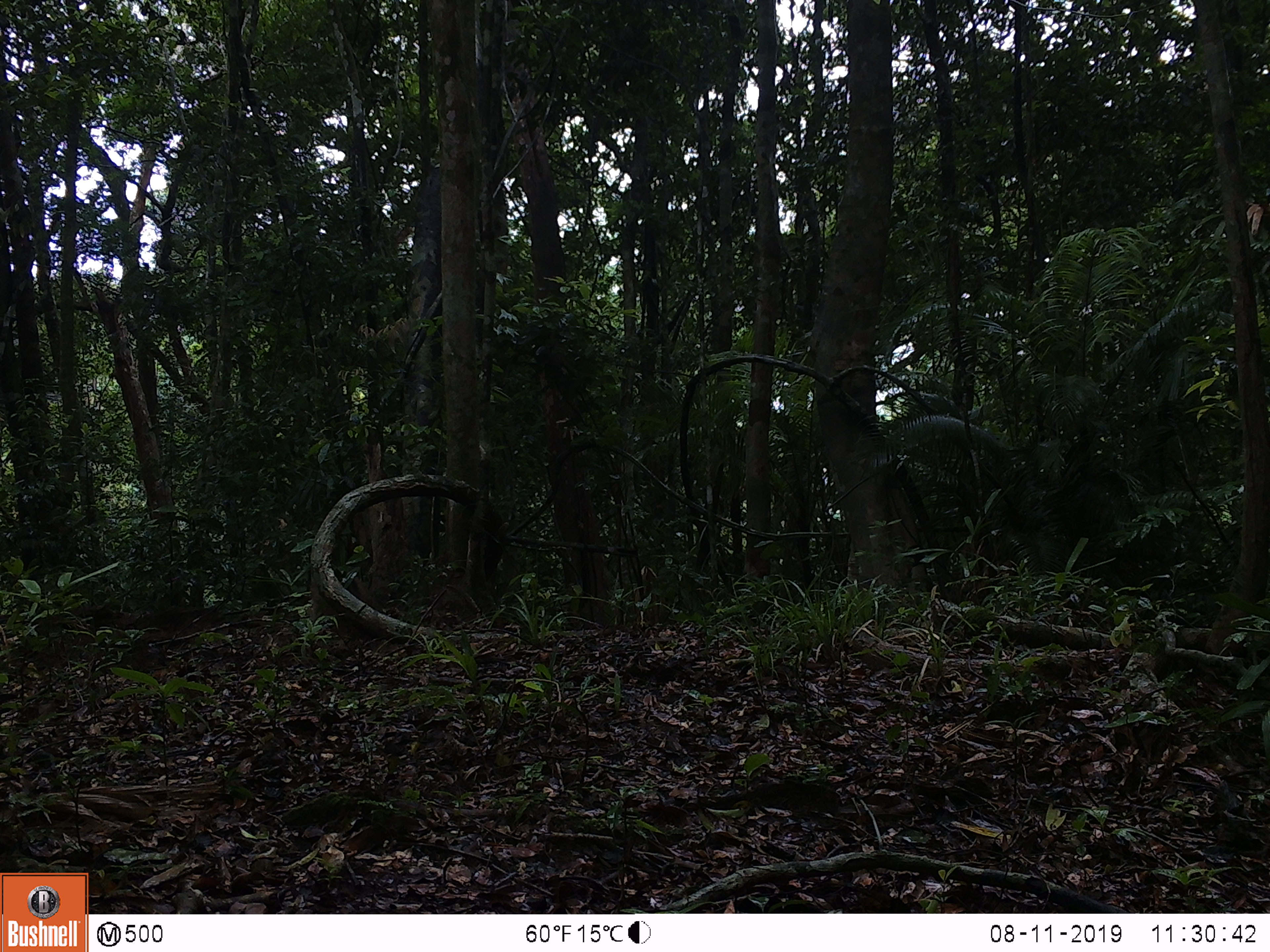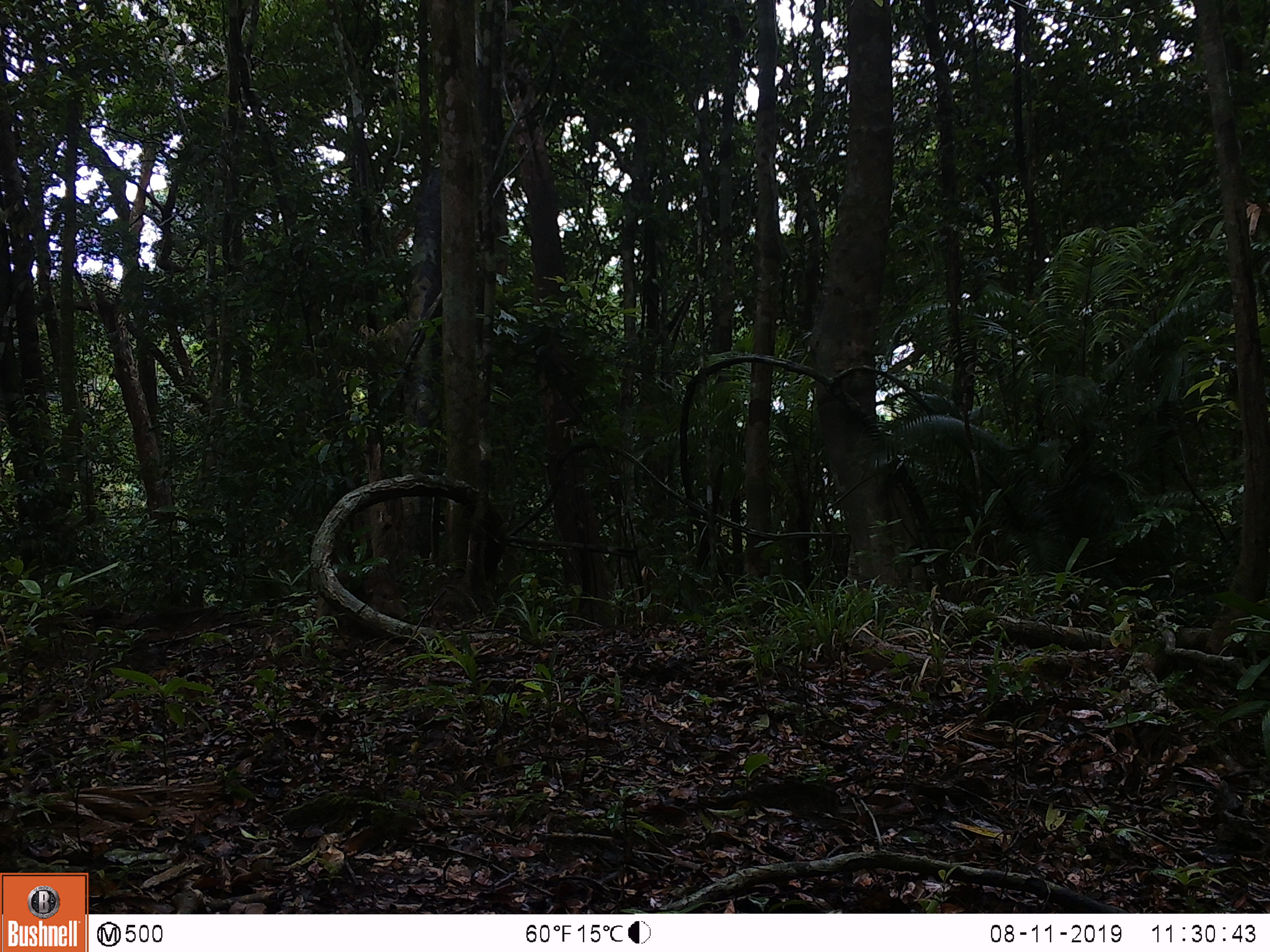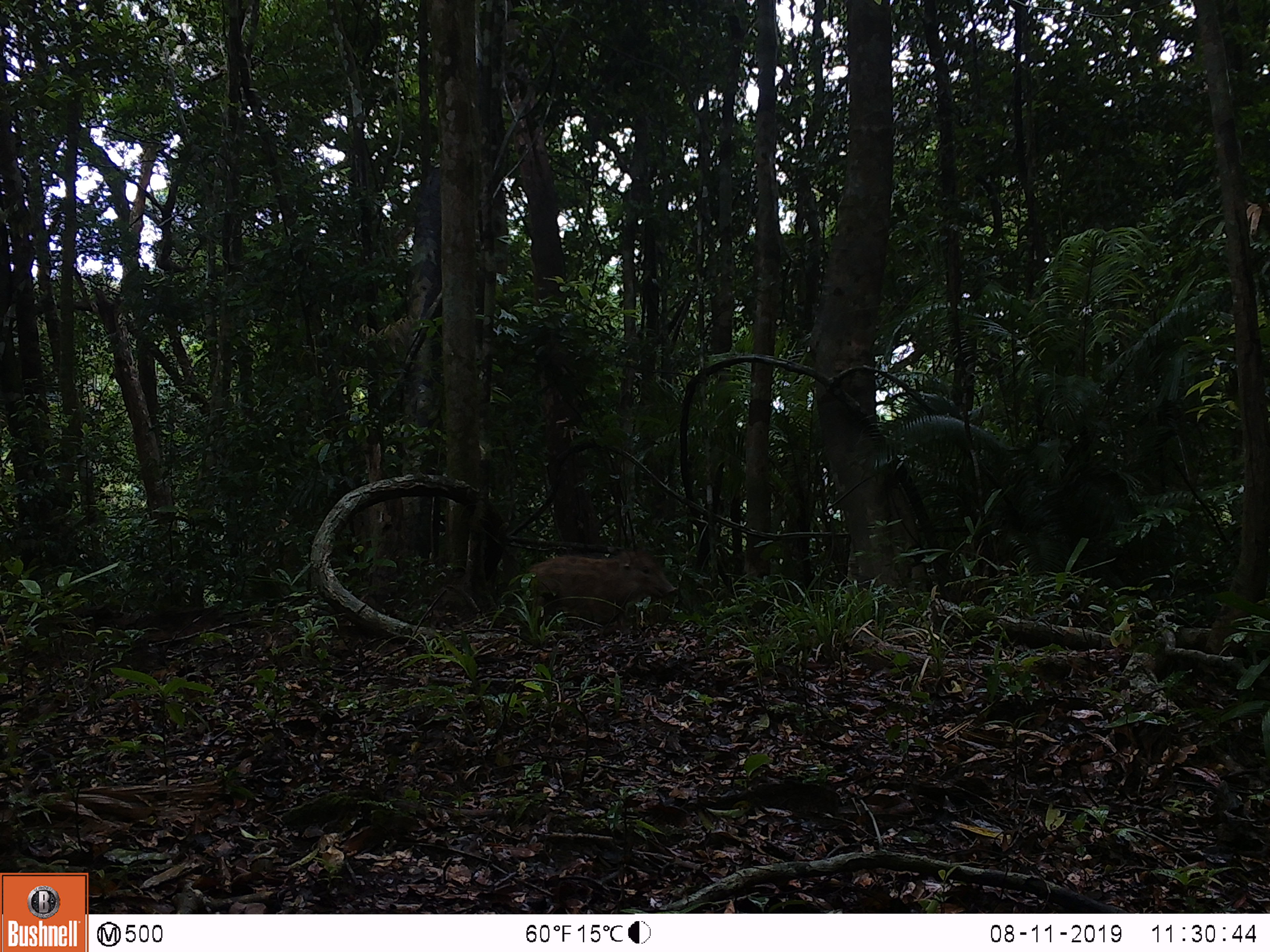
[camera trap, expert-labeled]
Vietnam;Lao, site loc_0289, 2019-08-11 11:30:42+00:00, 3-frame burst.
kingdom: Animalia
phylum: Chordata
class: Mammalia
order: Artiodactyla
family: Suidae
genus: Sus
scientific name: Sus scrofa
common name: eurasian wild pig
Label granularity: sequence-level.